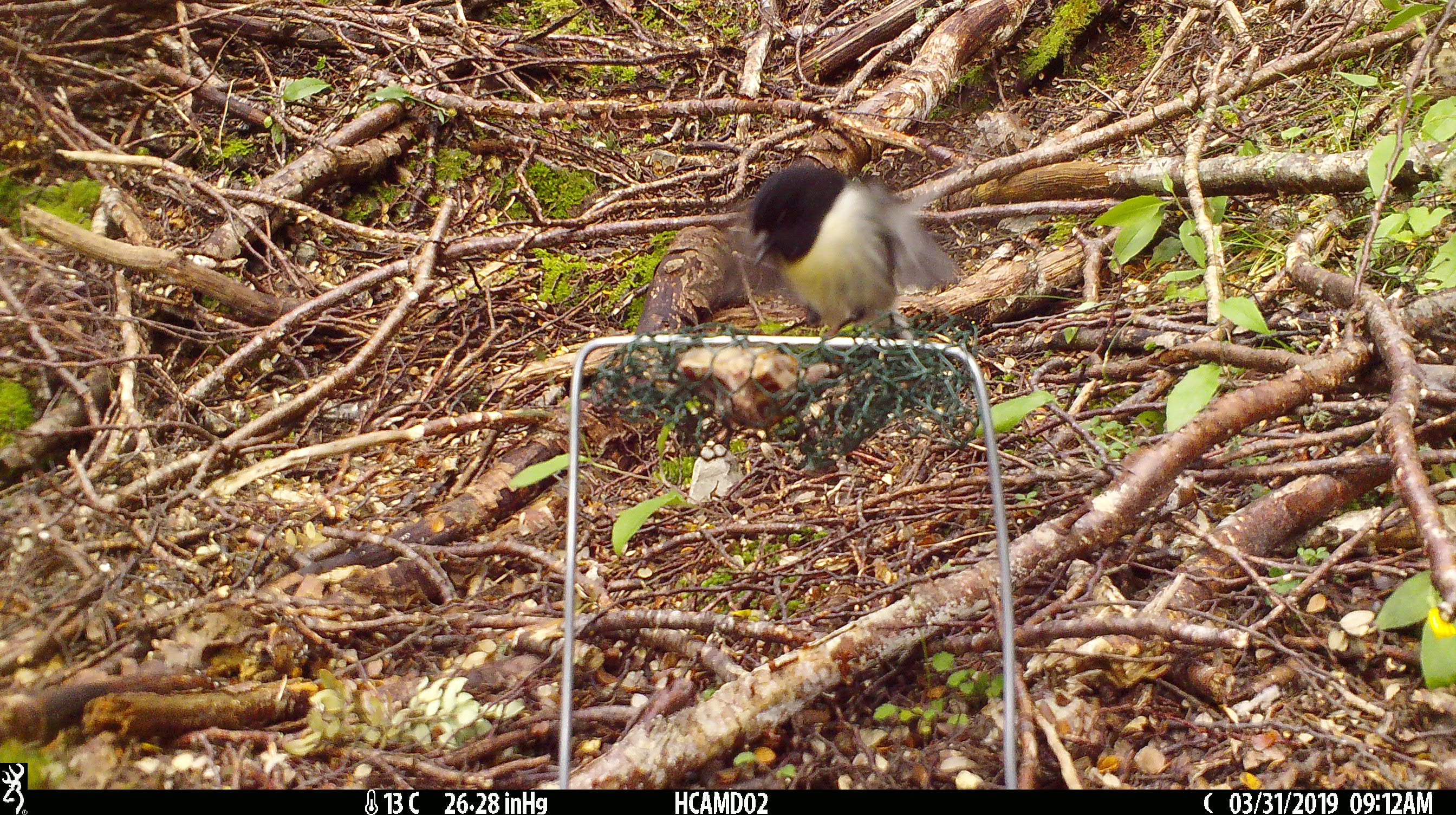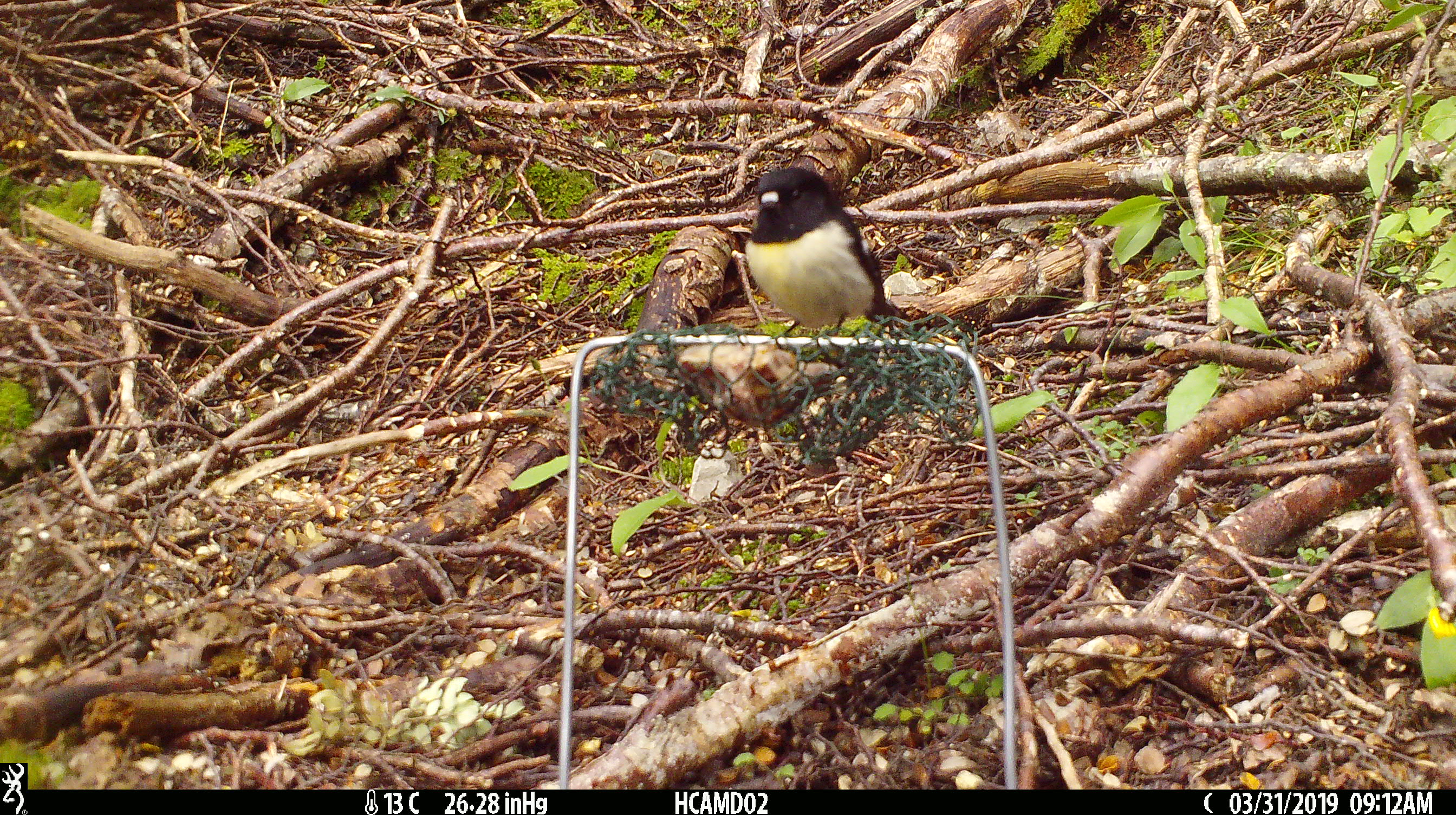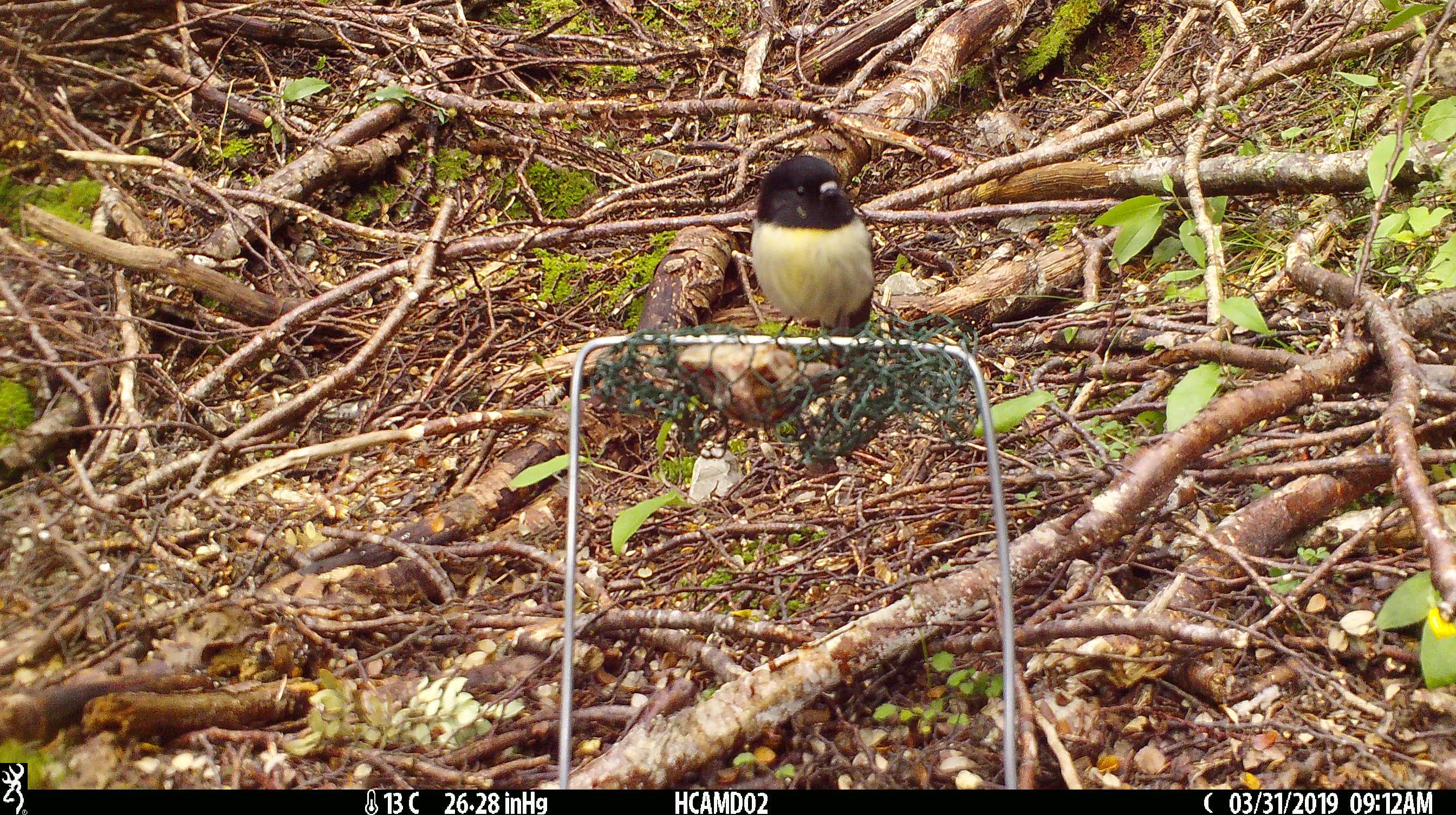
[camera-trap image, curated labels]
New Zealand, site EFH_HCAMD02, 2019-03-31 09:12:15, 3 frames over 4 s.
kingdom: Animalia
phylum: Chordata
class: Aves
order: Passeriformes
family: Petroicidae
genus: Petroica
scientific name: Petroica macrocephala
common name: tomtit